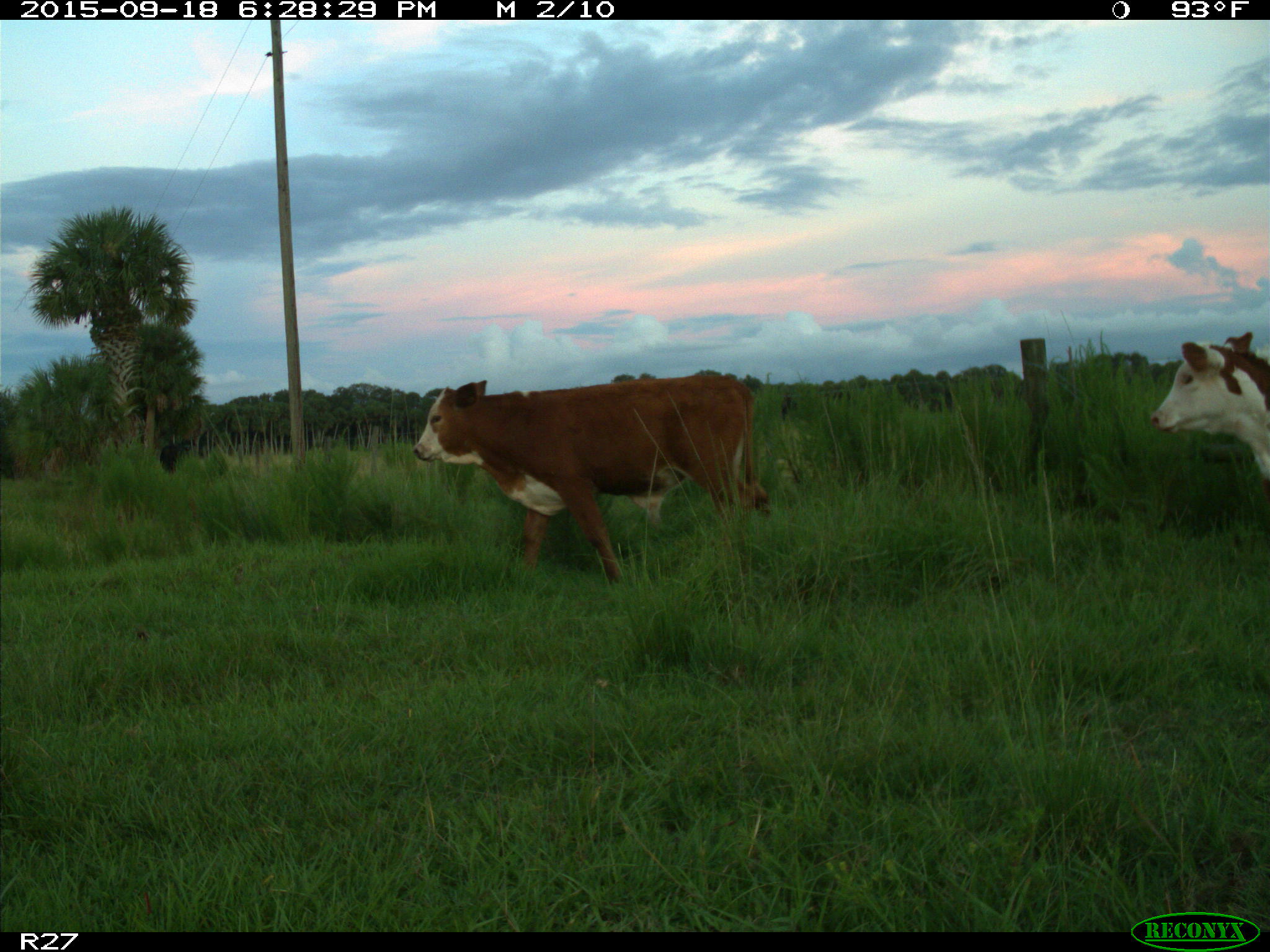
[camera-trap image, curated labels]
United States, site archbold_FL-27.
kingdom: Animalia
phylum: Chordata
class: Mammalia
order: Artiodactyla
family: Bovidae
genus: Bos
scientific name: Bos taurus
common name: domestic cow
Bos taurus (domestic cow).